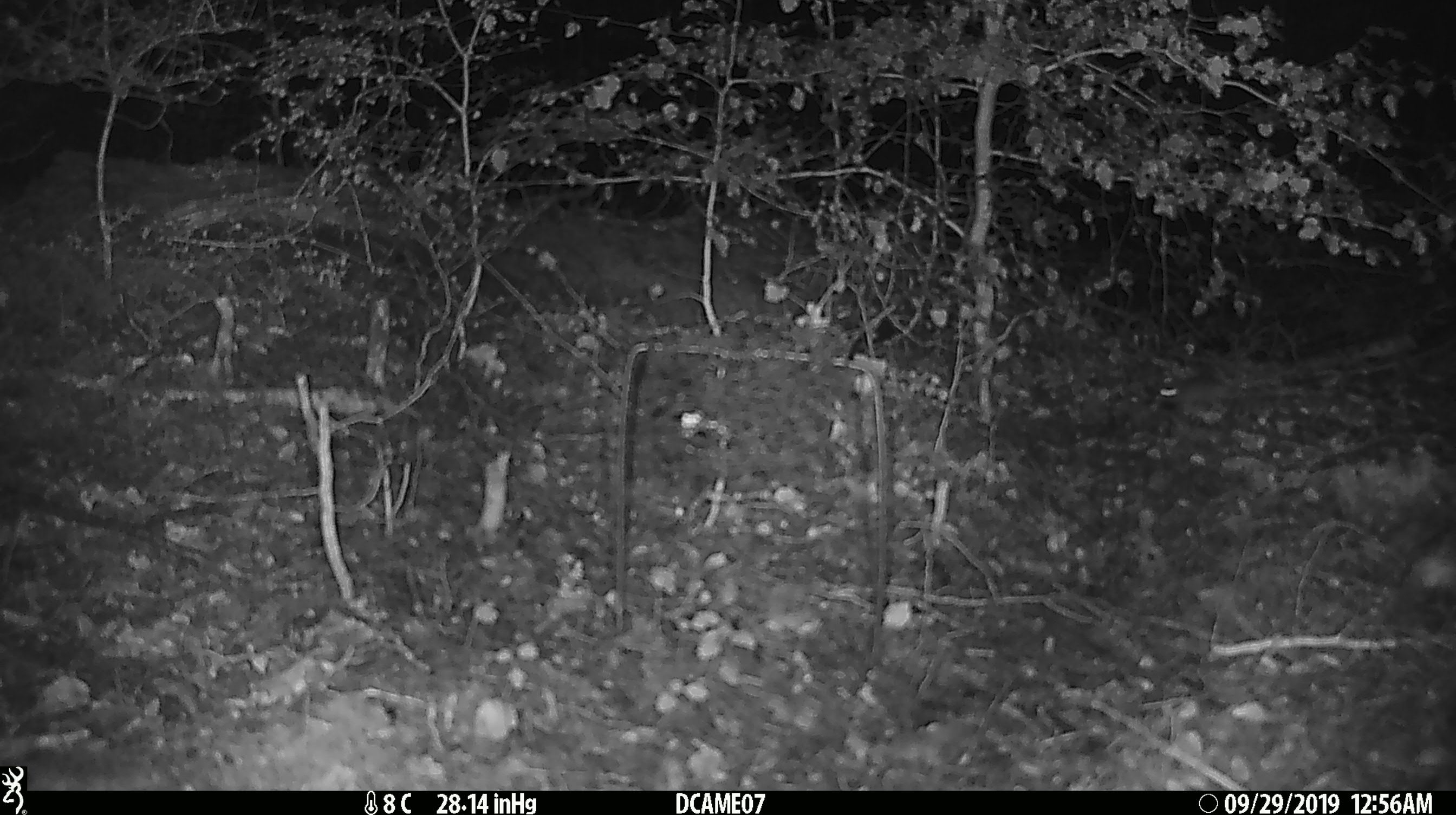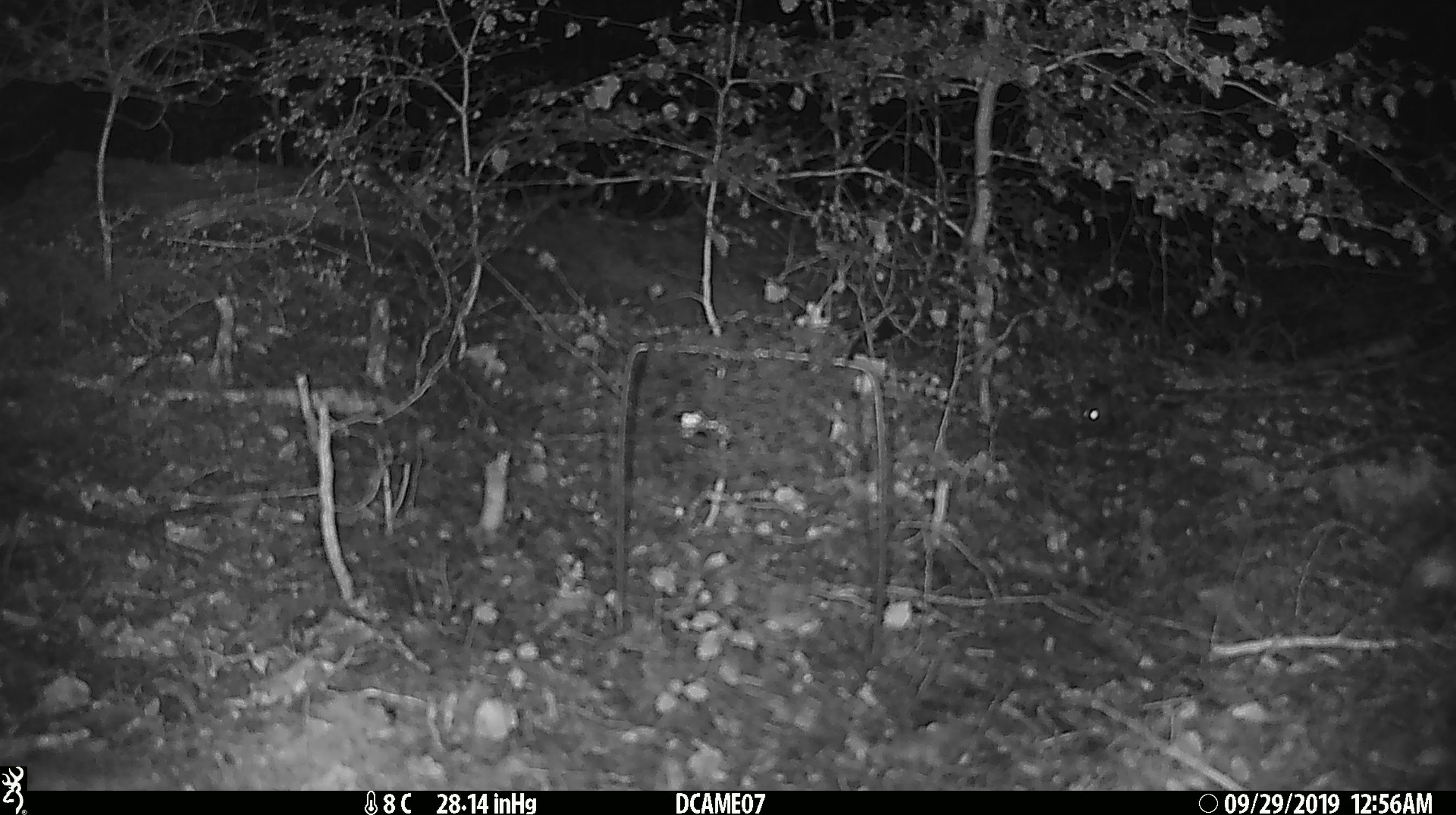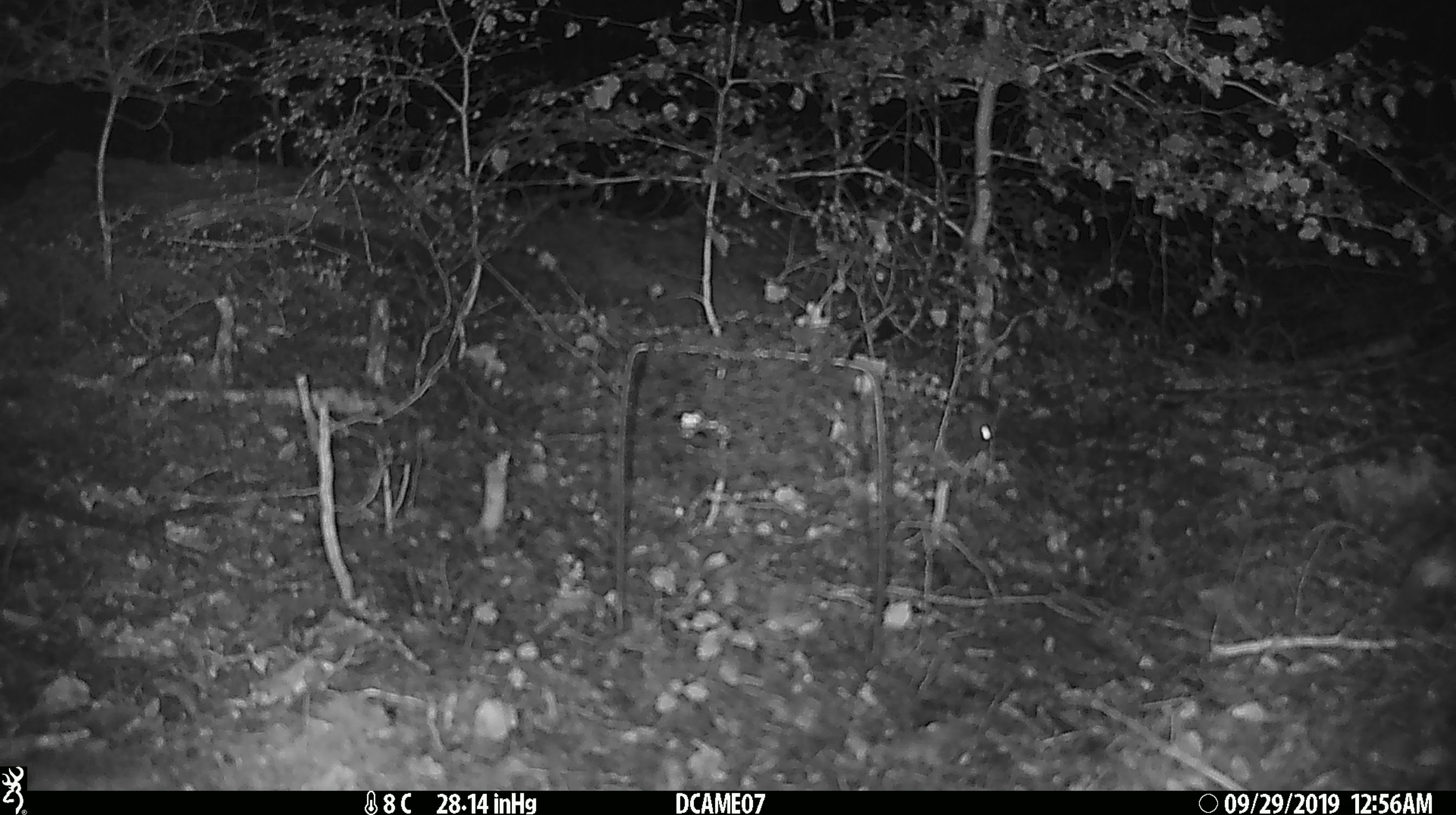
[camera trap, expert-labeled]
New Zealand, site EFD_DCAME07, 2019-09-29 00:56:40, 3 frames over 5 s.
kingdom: Animalia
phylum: Chordata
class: Mammalia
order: Rodentia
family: Muridae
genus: Mus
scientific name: Mus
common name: mouse